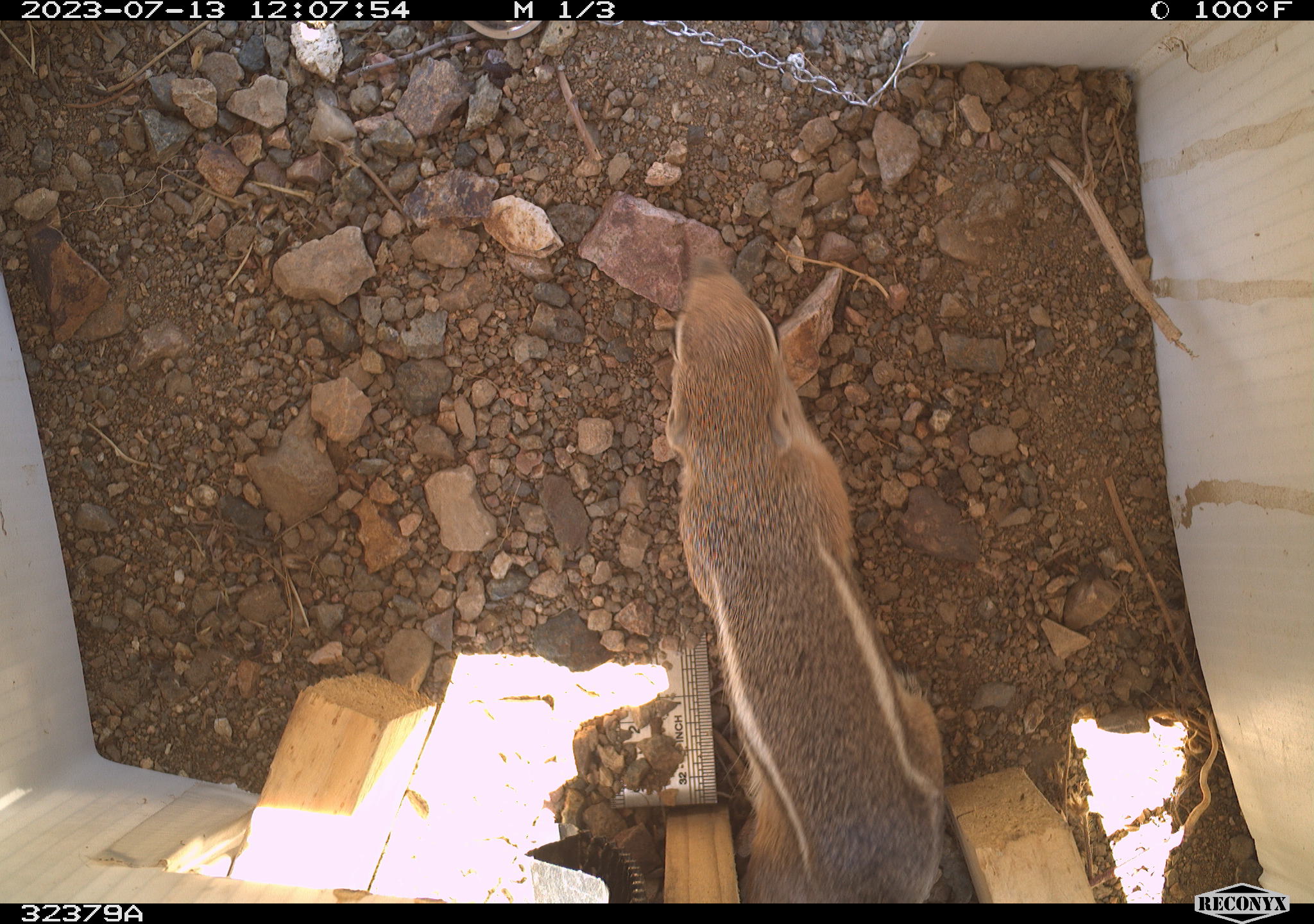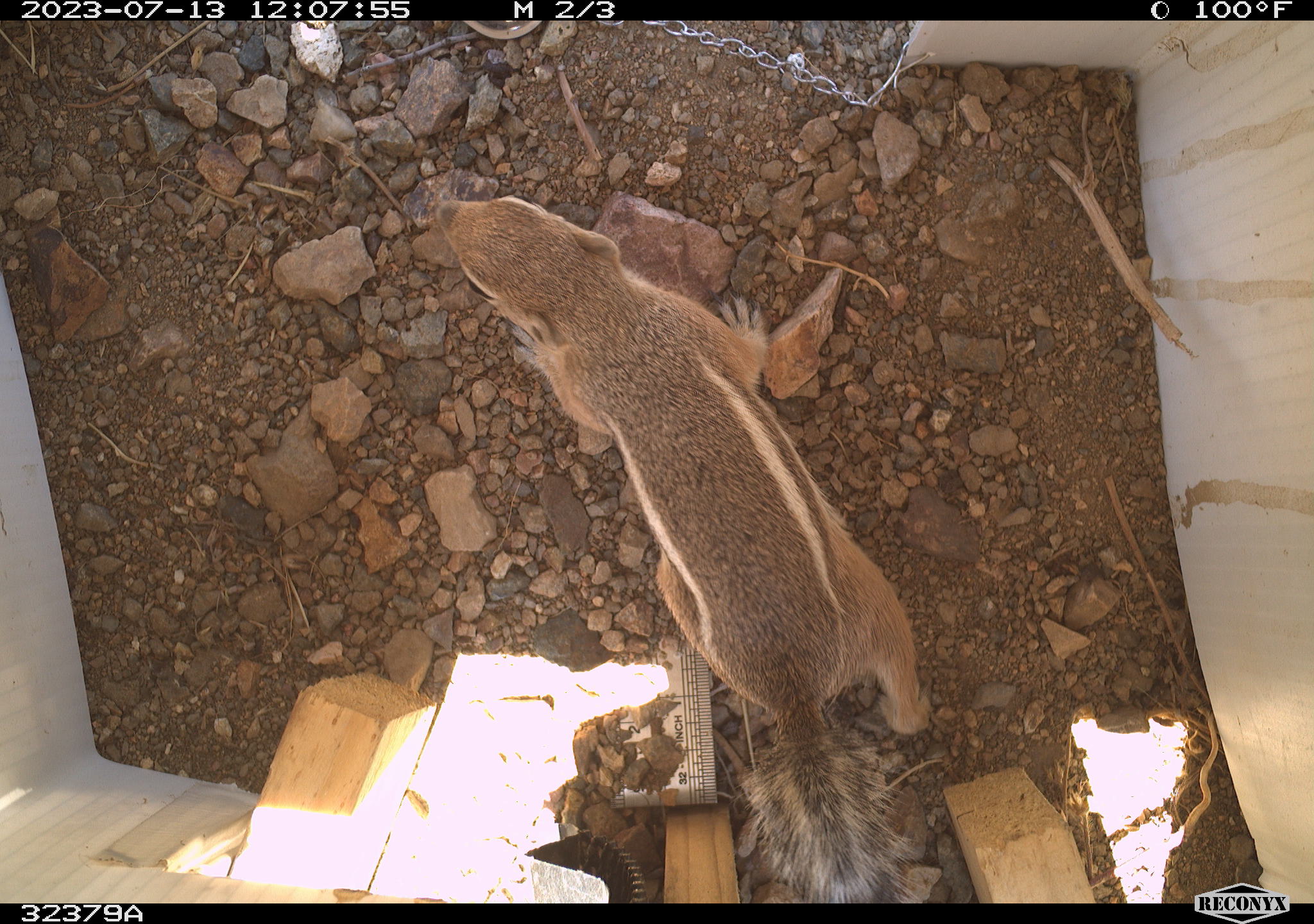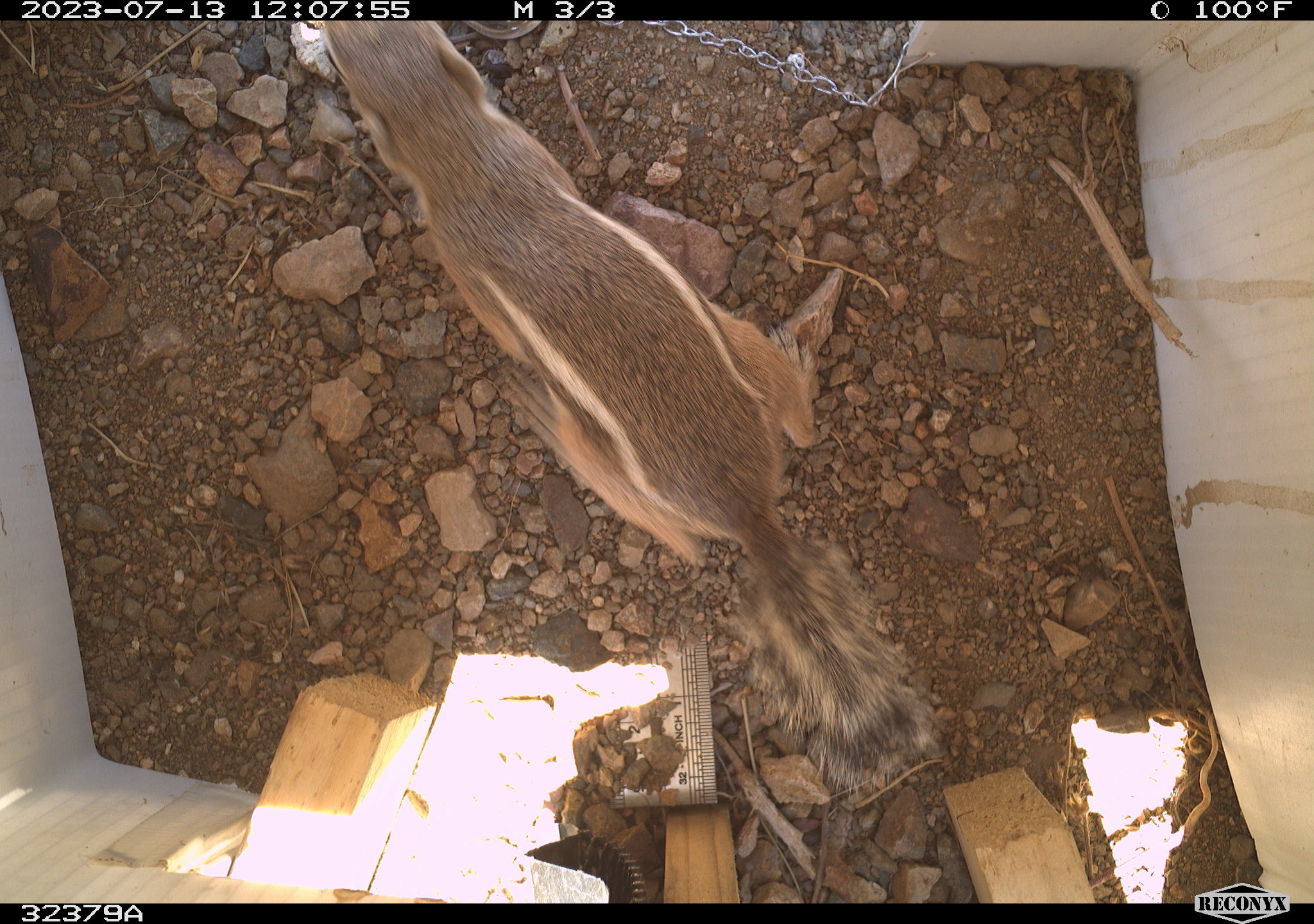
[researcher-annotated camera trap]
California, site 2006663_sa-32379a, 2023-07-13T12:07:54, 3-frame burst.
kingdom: Animalia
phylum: Chordata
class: Mammalia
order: Rodentia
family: Sciuridae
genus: Ammospermophilus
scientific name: Ammospermophilus leucurus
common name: white-tailed antelope squirrel